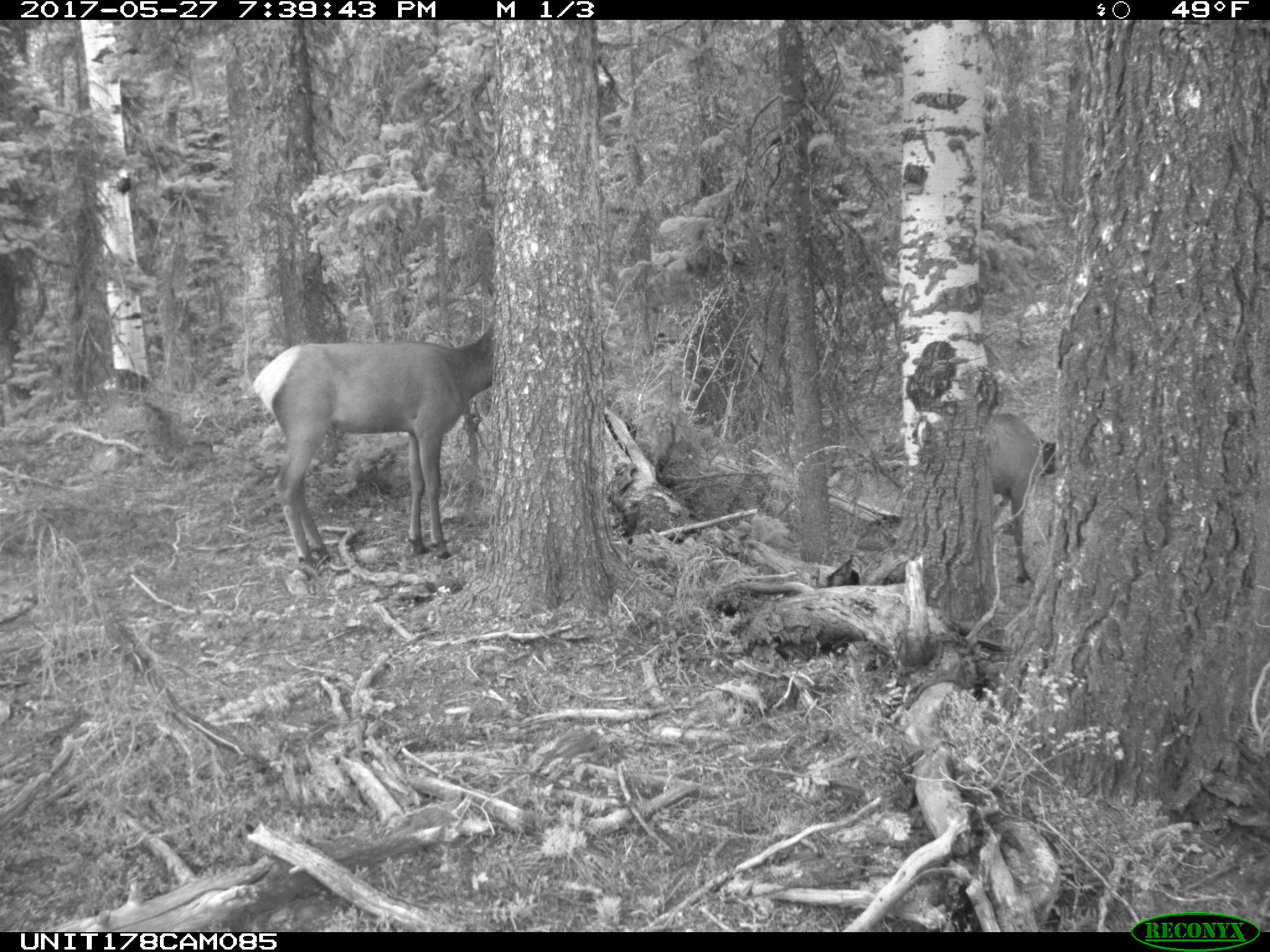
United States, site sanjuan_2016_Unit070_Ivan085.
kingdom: Animalia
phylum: Chordata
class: Mammalia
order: Artiodactyla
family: Cervidae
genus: Cervus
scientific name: Cervus elaphus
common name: red deer